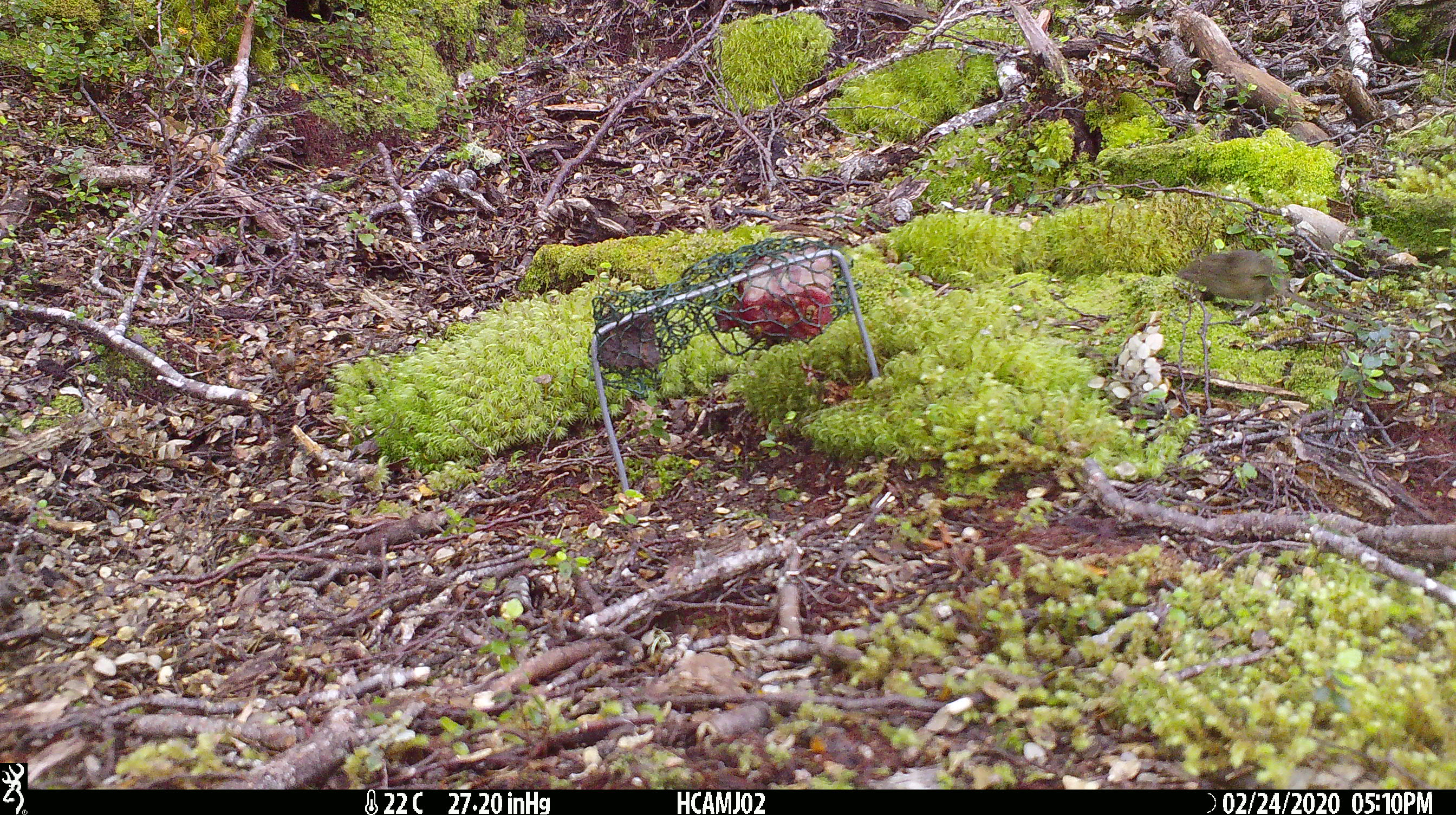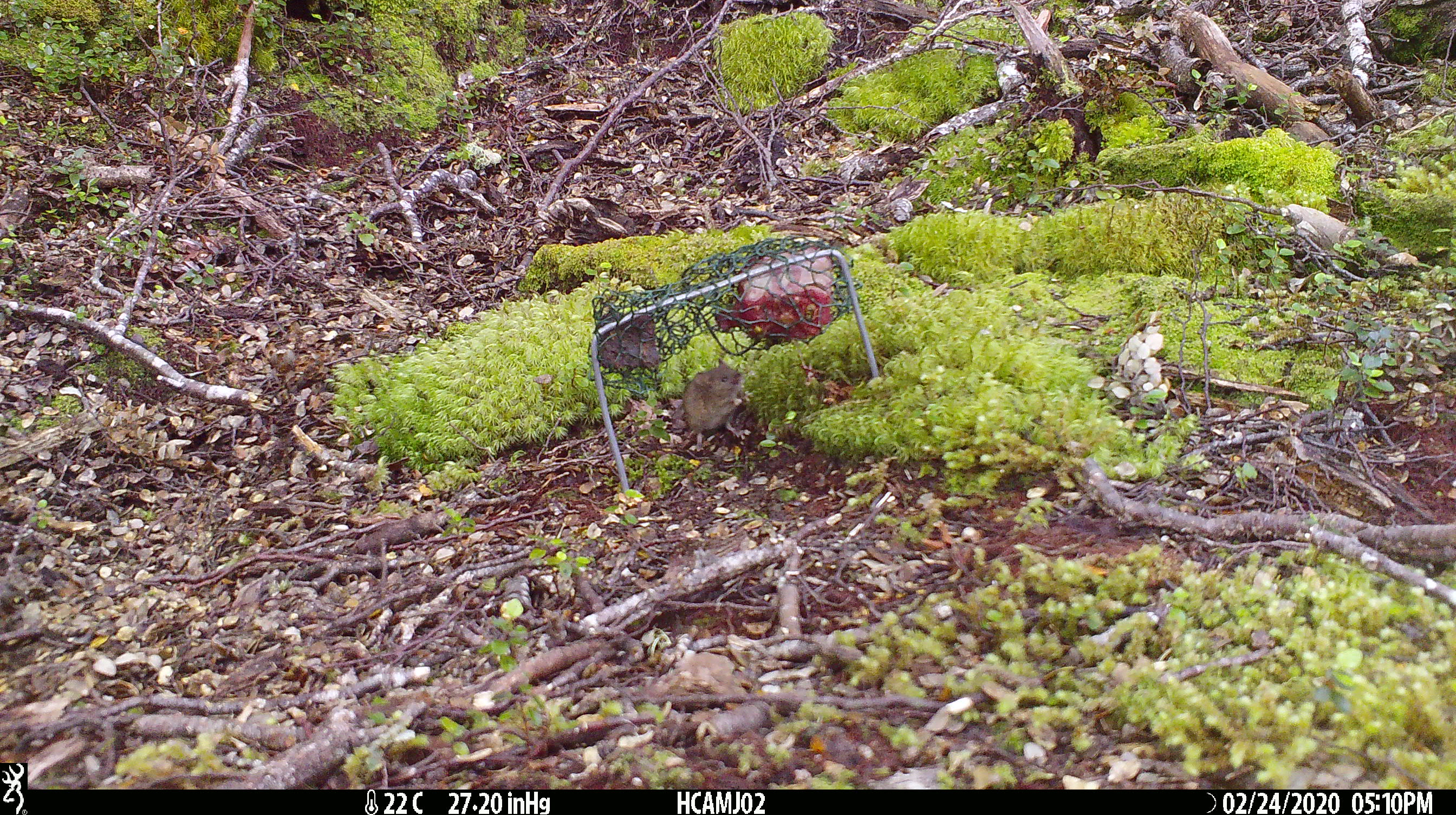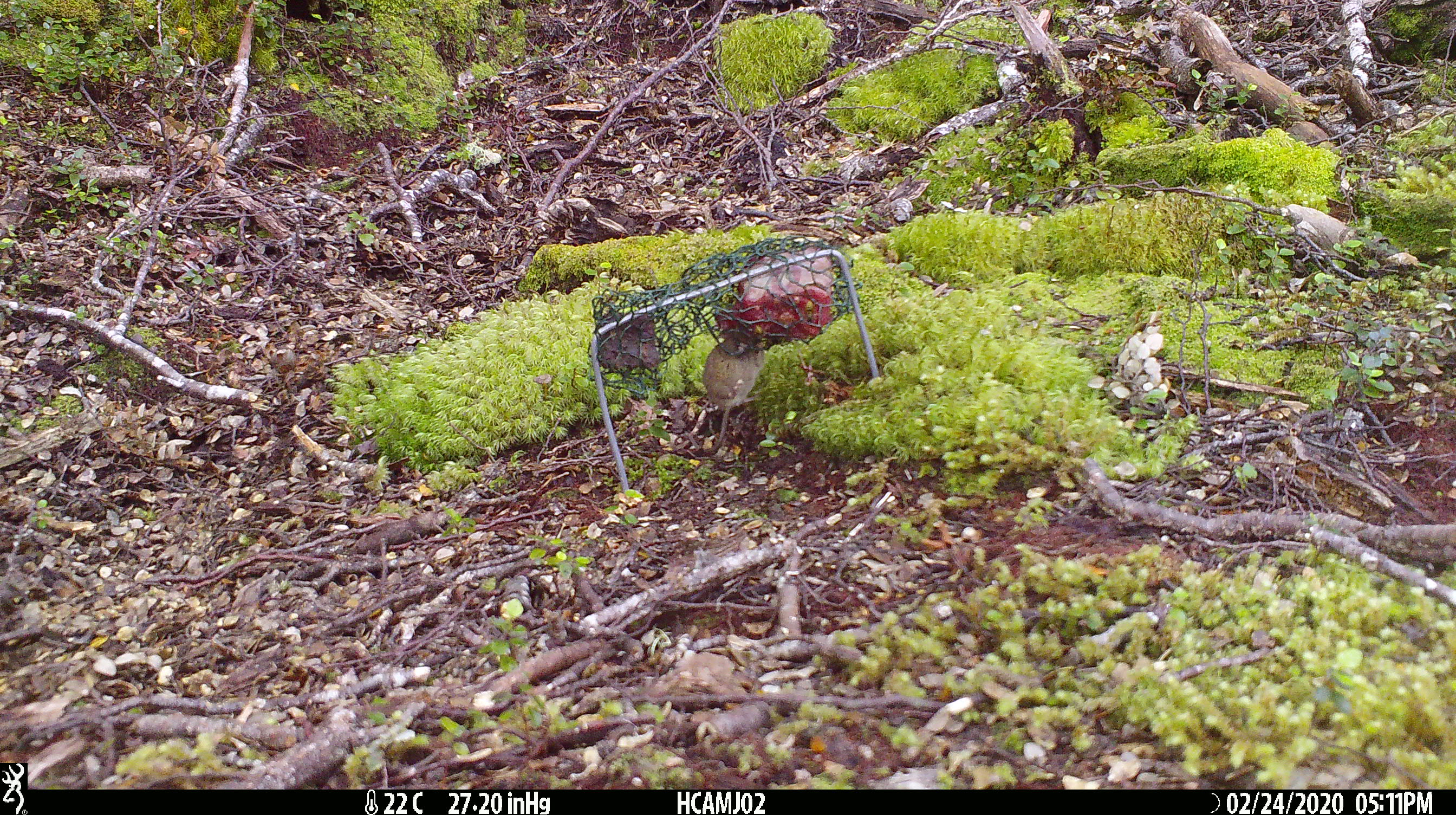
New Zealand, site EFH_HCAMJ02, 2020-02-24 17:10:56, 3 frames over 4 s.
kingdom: Animalia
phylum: Chordata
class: Mammalia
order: Rodentia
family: Muridae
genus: Mus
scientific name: Mus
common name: mouse